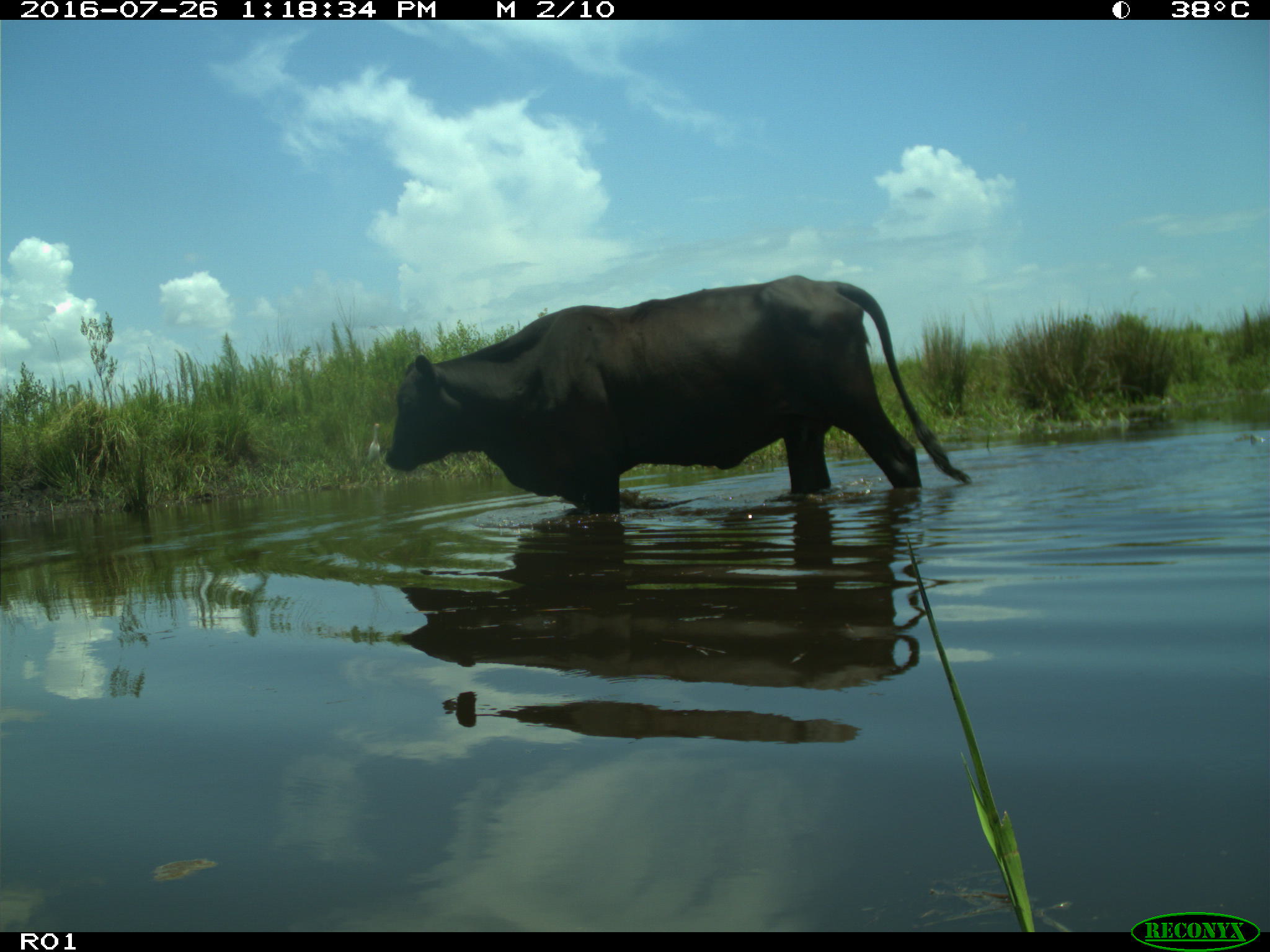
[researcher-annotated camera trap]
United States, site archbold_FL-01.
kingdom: Animalia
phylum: Chordata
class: Mammalia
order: Artiodactyla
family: Bovidae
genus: Bos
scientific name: Bos taurus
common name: domestic cow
Bos taurus (domestic cow).